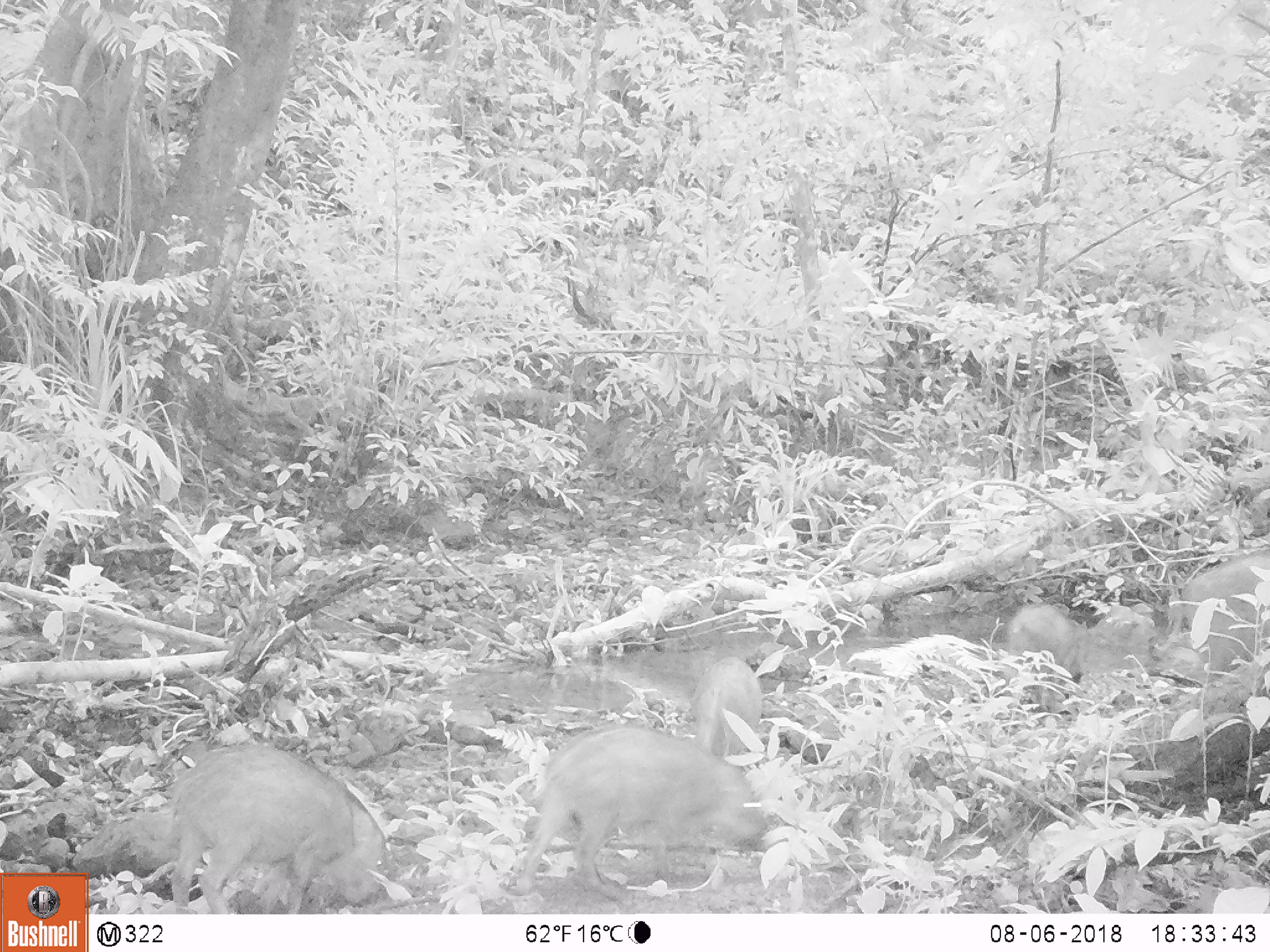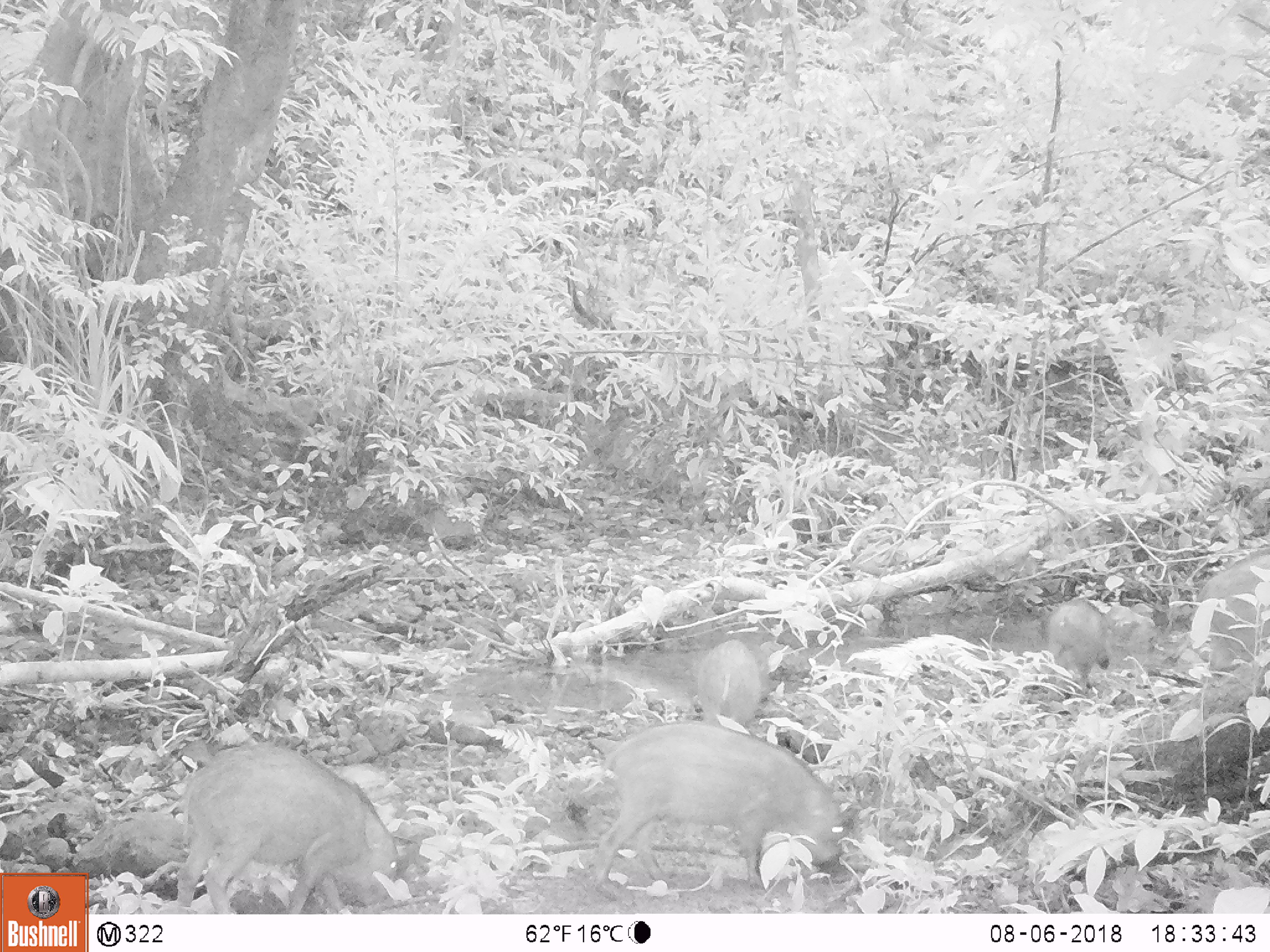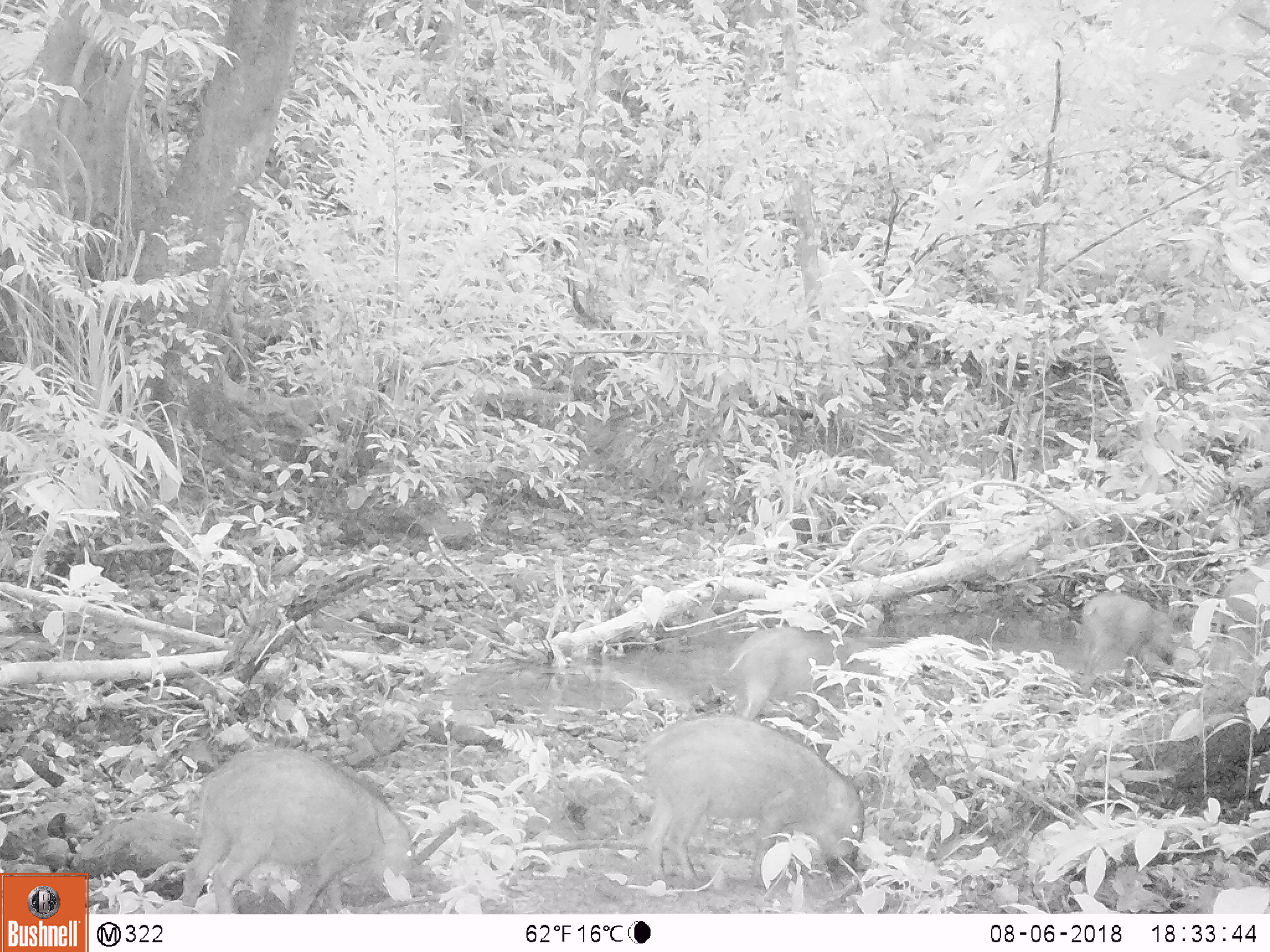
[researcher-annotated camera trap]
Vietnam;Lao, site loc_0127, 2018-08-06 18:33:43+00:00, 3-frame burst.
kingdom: Animalia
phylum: Chordata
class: Mammalia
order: Artiodactyla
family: Suidae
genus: Sus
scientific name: Sus scrofa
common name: eurasian wild pig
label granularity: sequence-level